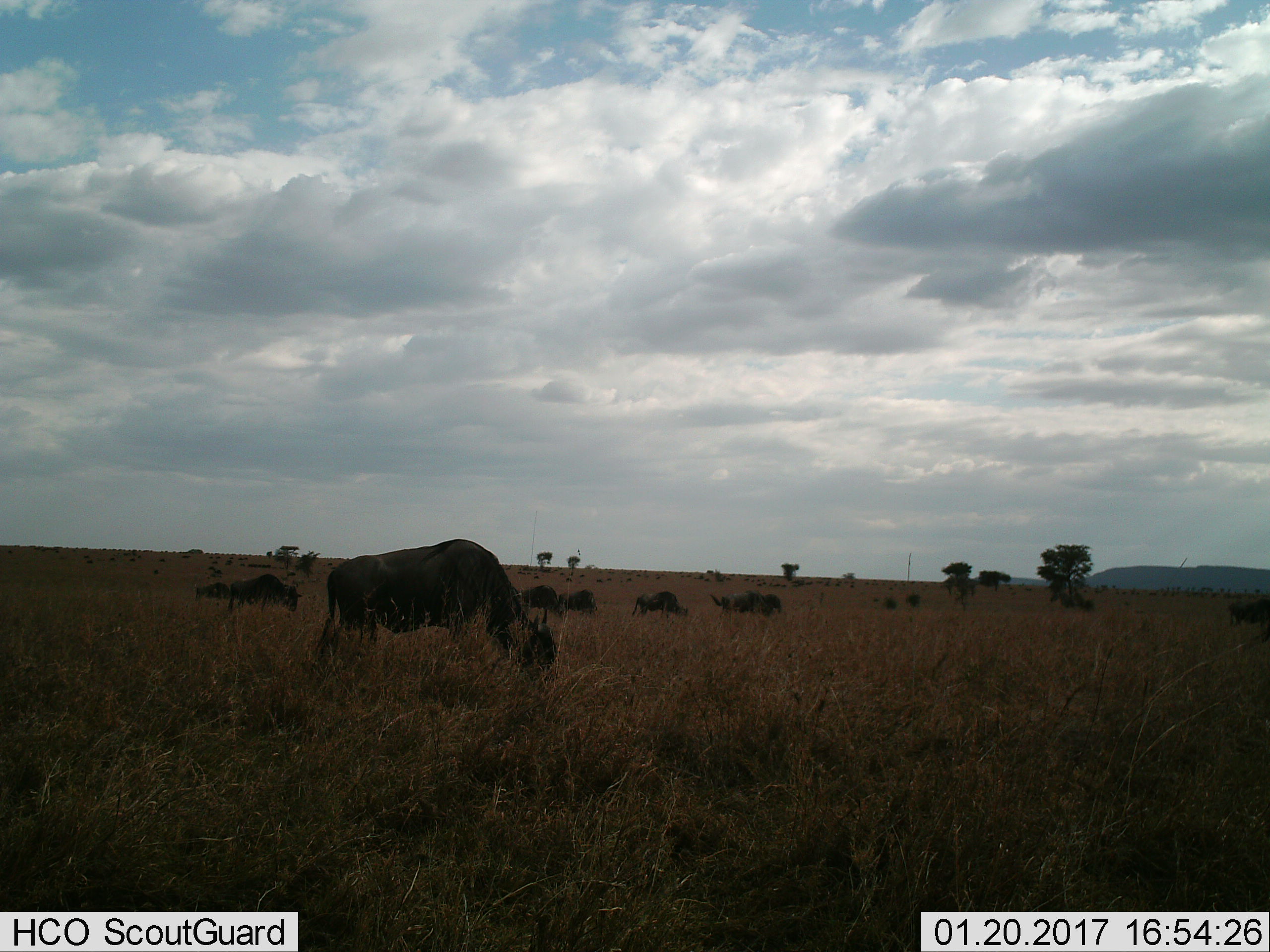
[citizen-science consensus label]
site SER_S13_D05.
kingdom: Animalia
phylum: Chordata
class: Mammalia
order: Artiodactyla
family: Bovidae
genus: Connochaetes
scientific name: Connochaetes taurinus taurinus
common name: blue wildebeest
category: wildebeestblue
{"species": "wildebeestblue (blue wildebeest) (Connochaetes taurinus taurinus)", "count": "9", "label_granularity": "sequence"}